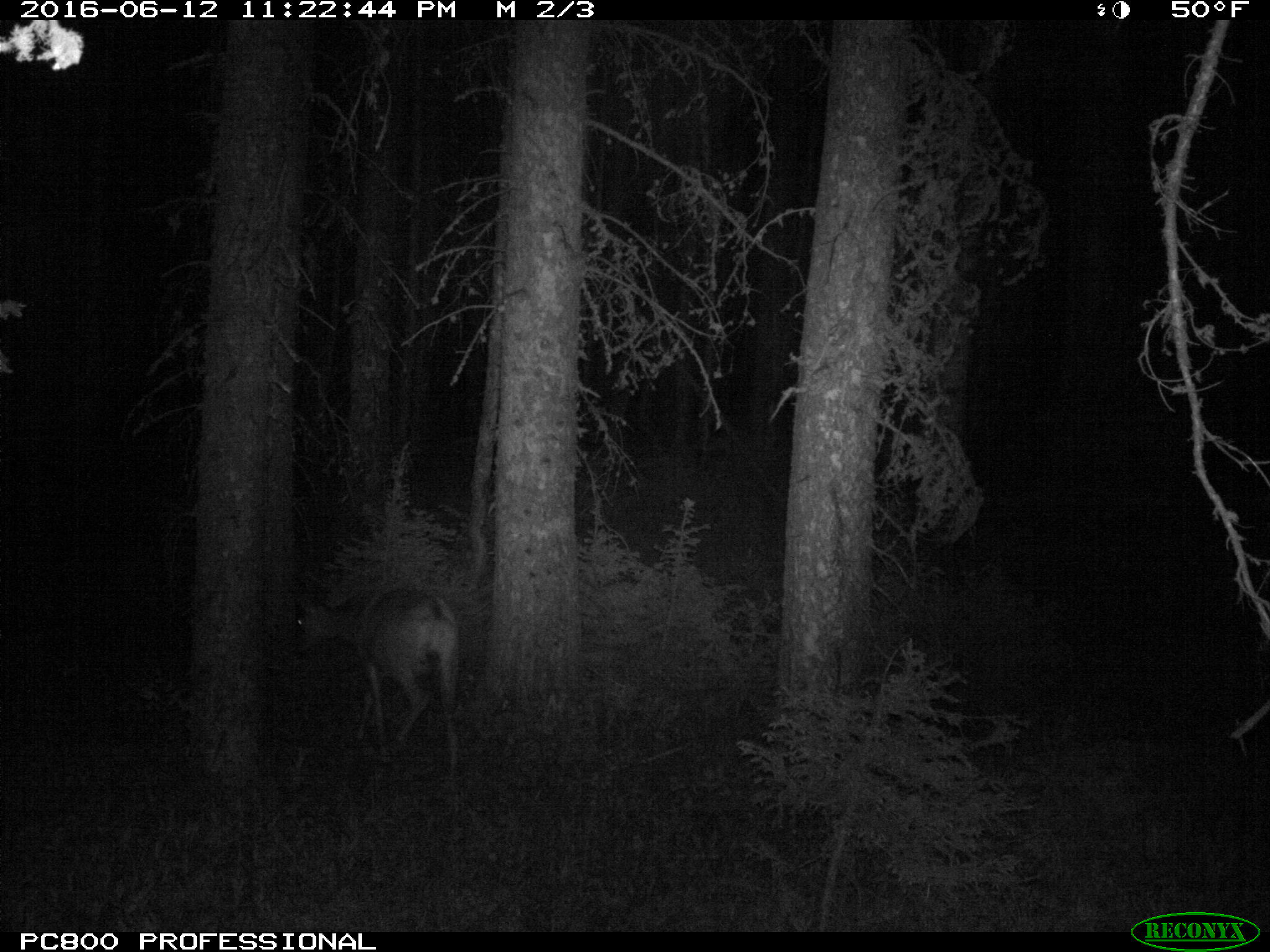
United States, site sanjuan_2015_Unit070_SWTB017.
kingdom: Animalia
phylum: Chordata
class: Mammalia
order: Artiodactyla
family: Cervidae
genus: Odocoileus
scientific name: Odocoileus hemionus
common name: mule deer